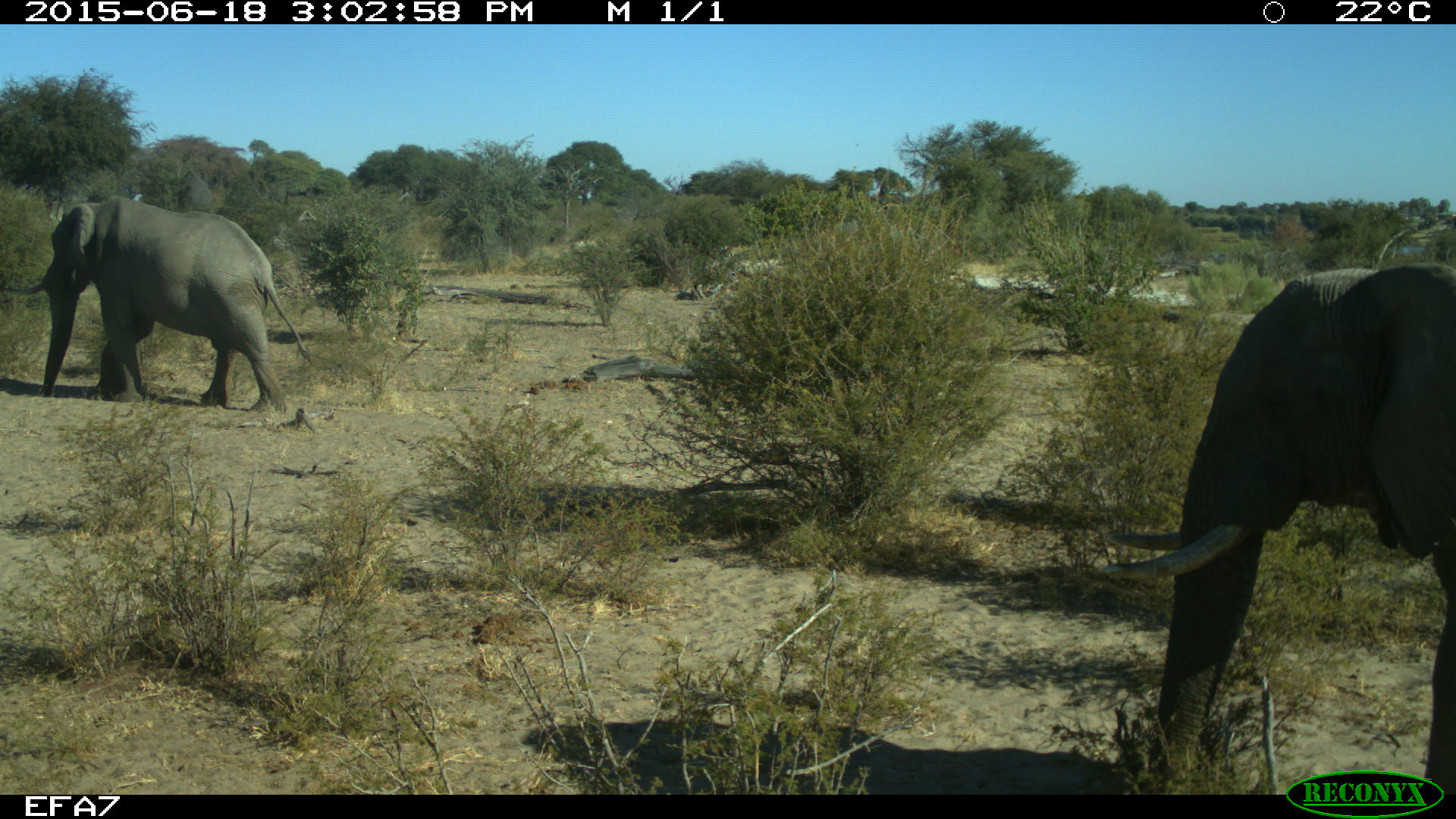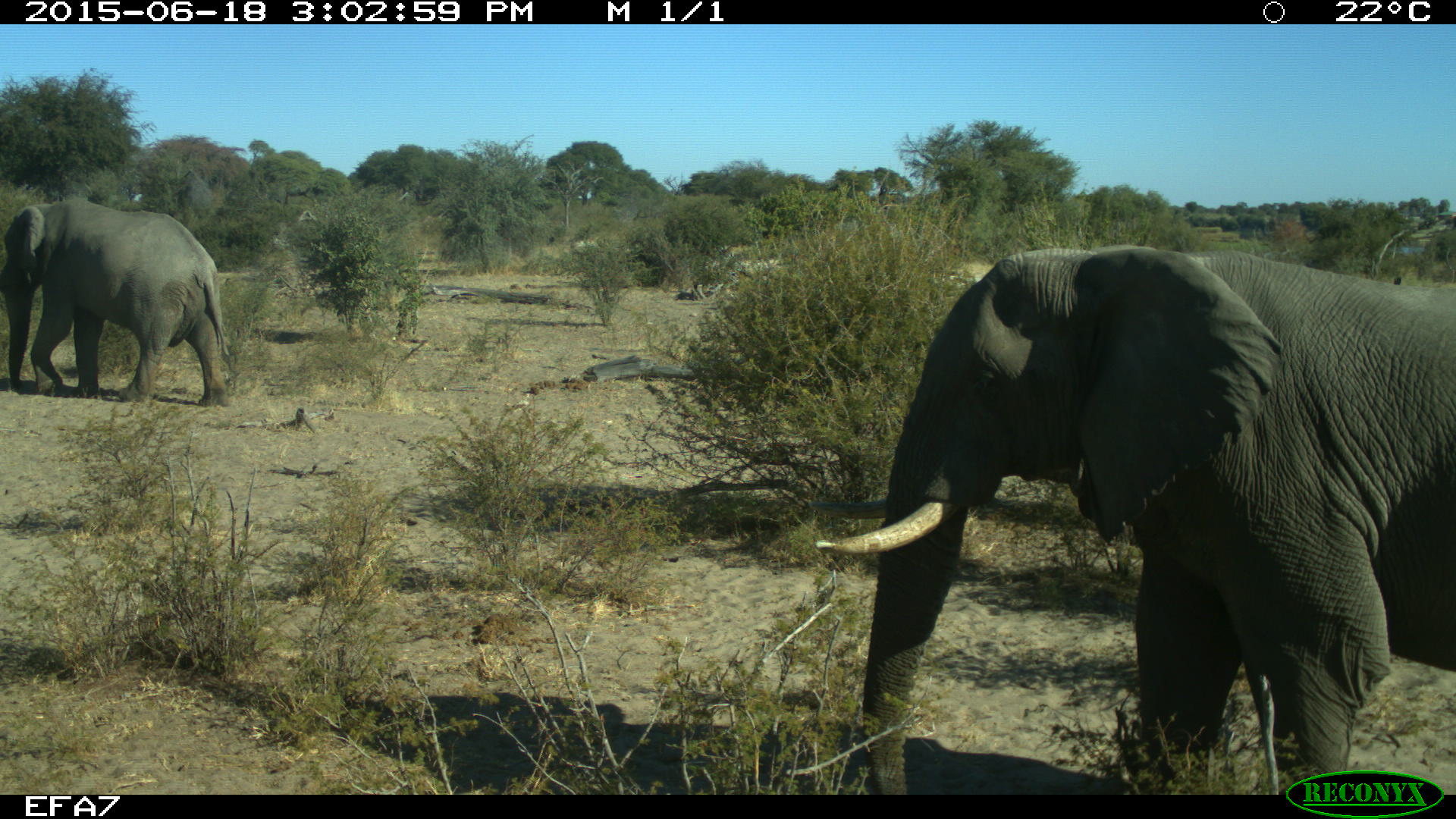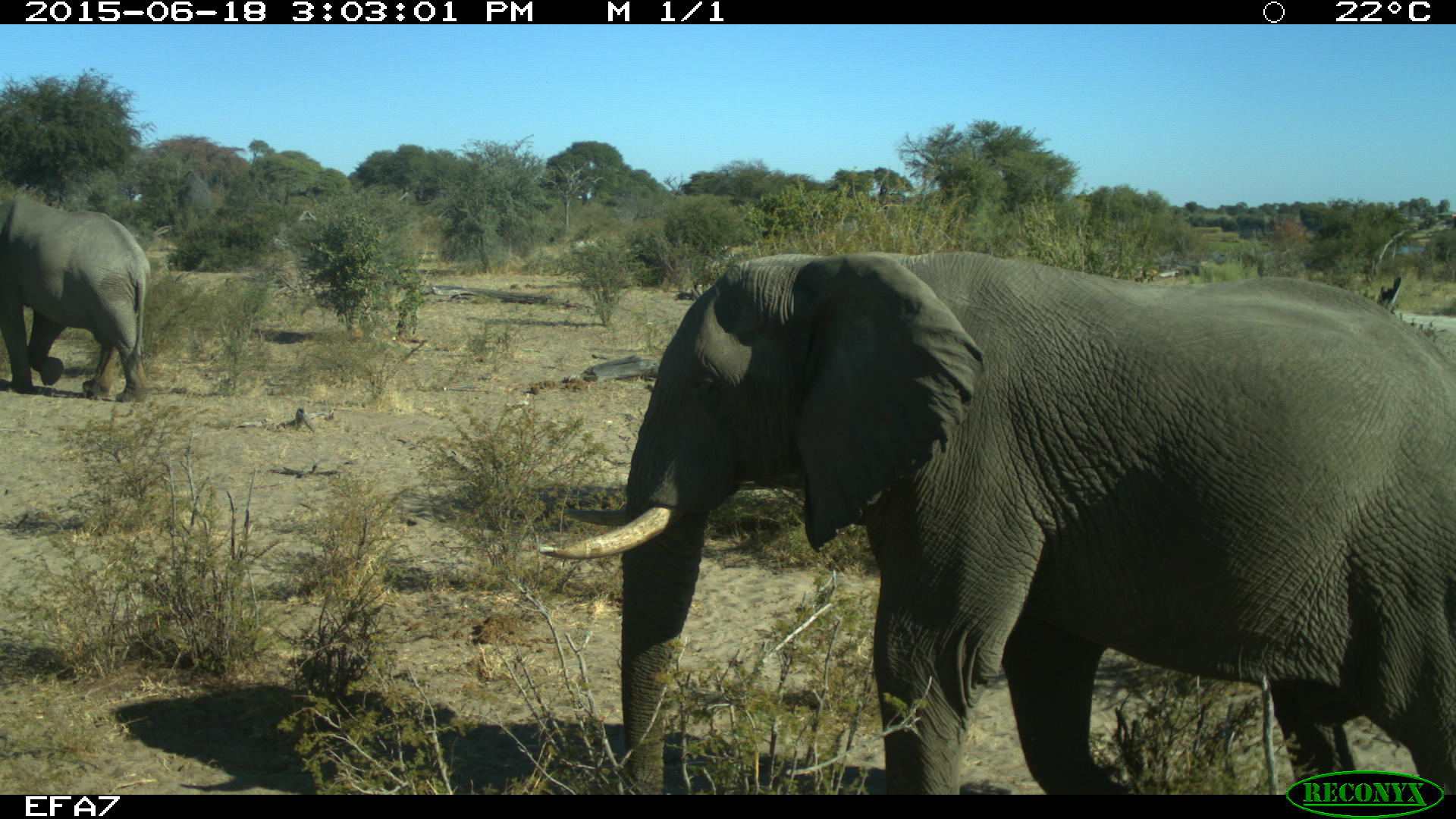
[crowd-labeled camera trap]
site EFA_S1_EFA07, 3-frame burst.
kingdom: Animalia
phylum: Chordata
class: Mammalia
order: Proboscidea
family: Elephantidae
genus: Loxodonta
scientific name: Loxodonta africana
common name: african bush elephant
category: elephant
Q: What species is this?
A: Elephant (african bush elephant) (Loxodonta africana).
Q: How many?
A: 2.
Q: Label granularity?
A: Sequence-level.